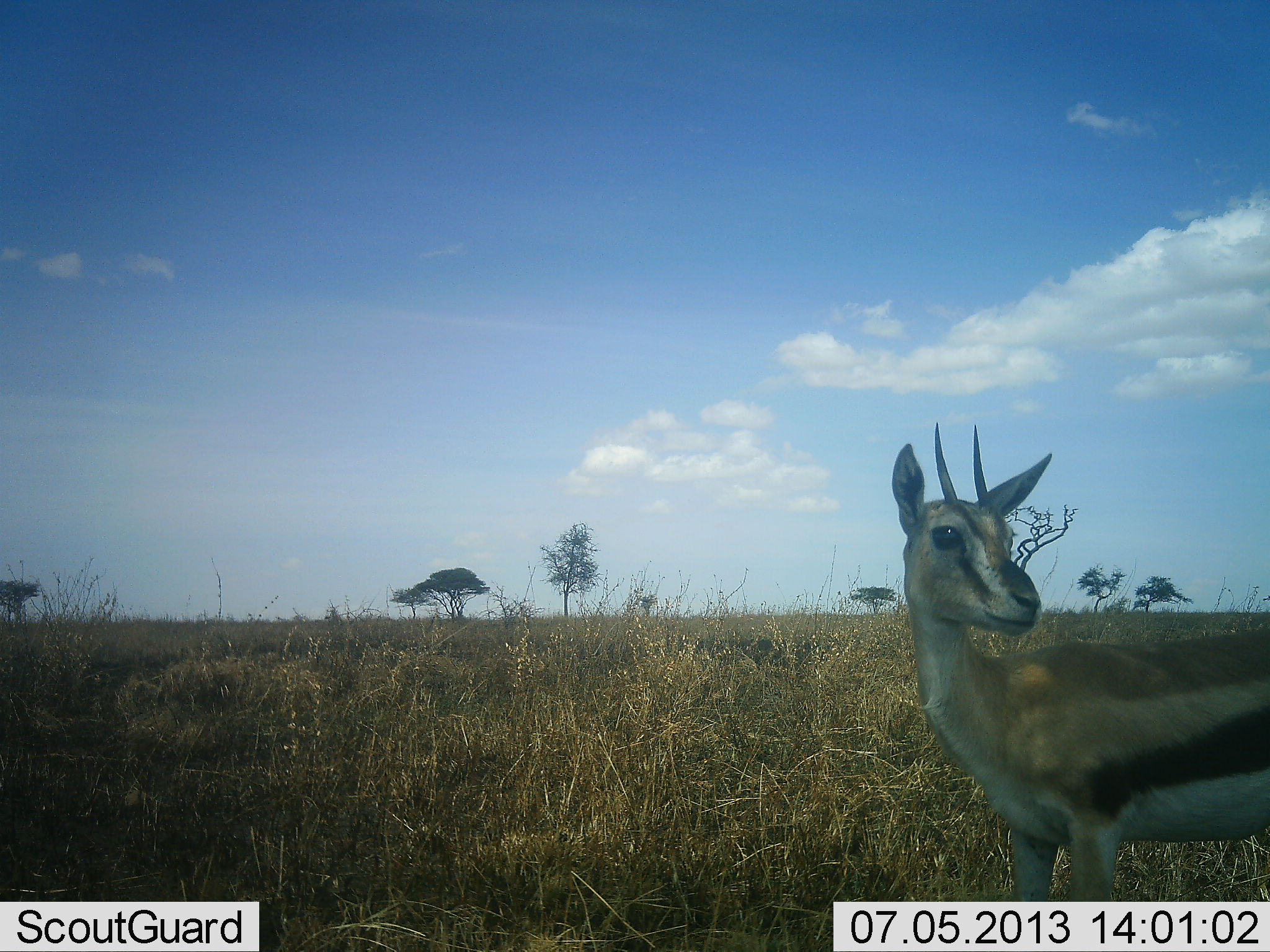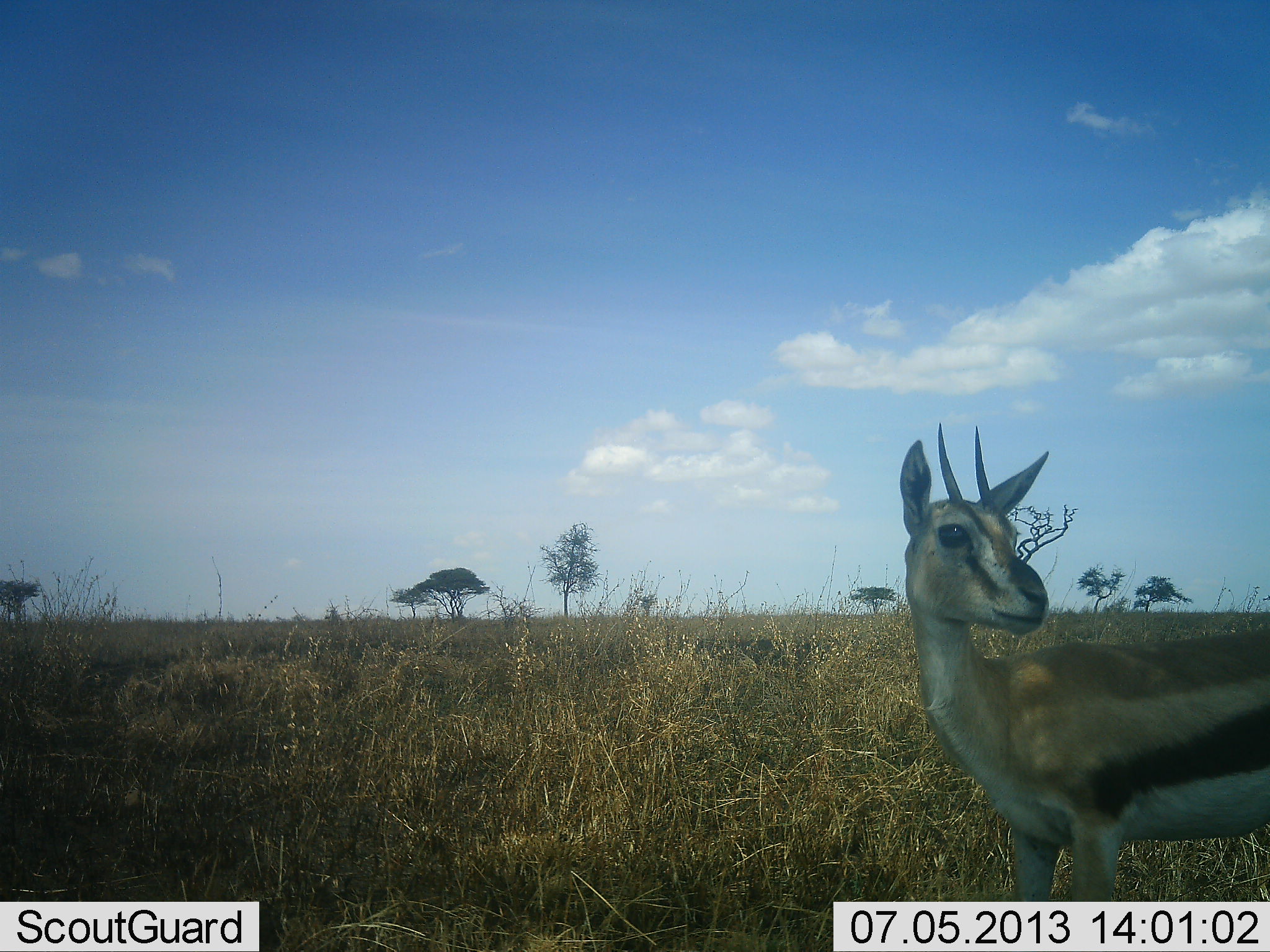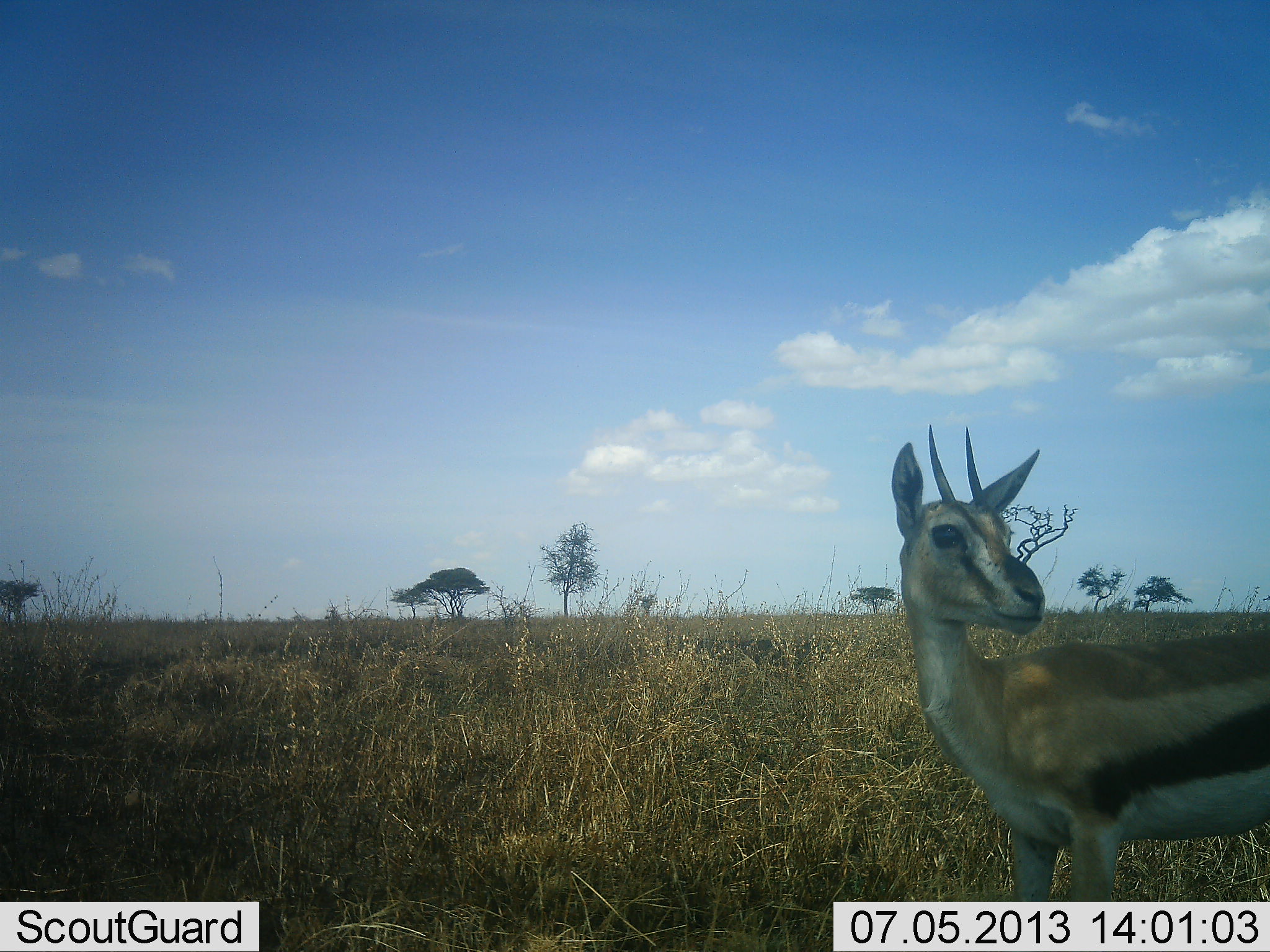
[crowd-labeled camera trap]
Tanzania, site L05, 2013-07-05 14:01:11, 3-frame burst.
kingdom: Animalia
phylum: Chordata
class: Mammalia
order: Artiodactyla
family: Bovidae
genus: Eudorcas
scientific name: Eudorcas thomsonii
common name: thomson's gazelle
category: gazellethomsons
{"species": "gazellethomsons (thomson's gazelle) (Eudorcas thomsonii)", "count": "1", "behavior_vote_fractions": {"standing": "97%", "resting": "0%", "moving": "0%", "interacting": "3%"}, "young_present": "0%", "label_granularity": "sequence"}